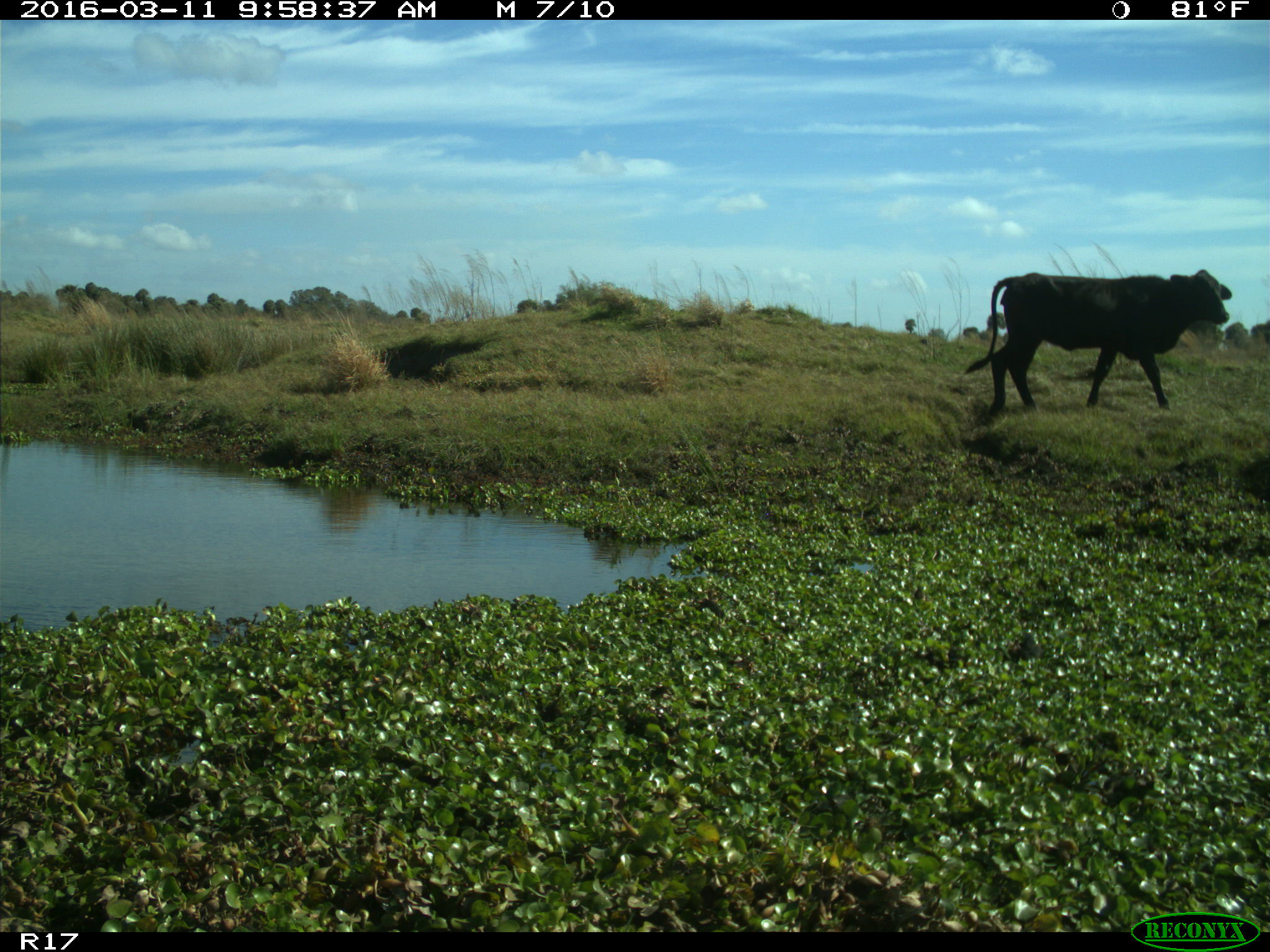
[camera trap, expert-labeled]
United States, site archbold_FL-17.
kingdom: Animalia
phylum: Chordata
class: Mammalia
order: Artiodactyla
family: Bovidae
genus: Bos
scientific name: Bos taurus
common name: domestic cow